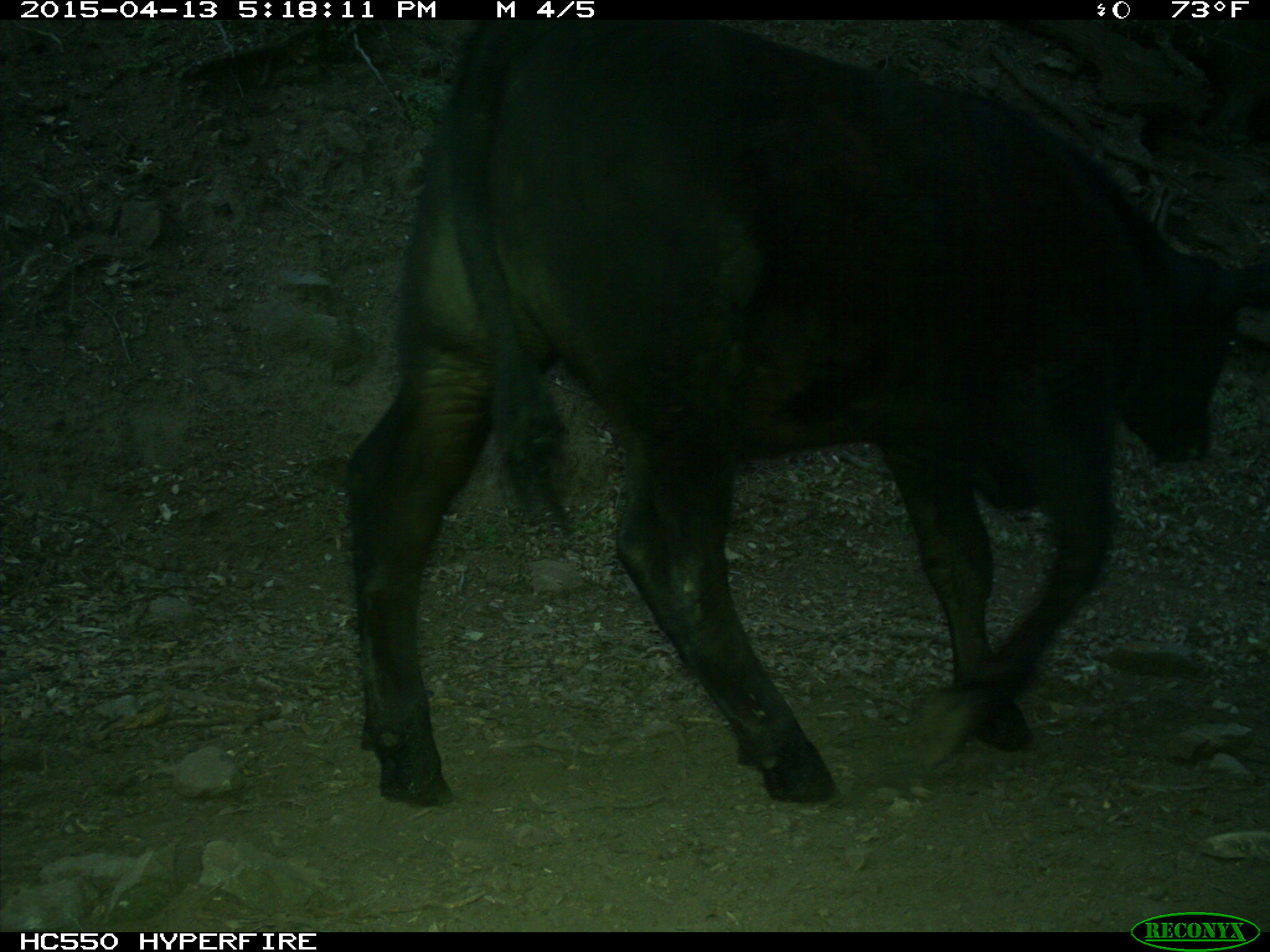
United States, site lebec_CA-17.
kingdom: Animalia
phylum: Chordata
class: Mammalia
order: Artiodactyla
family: Bovidae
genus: Bos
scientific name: Bos taurus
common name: domestic cow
Bos taurus (domestic cow).